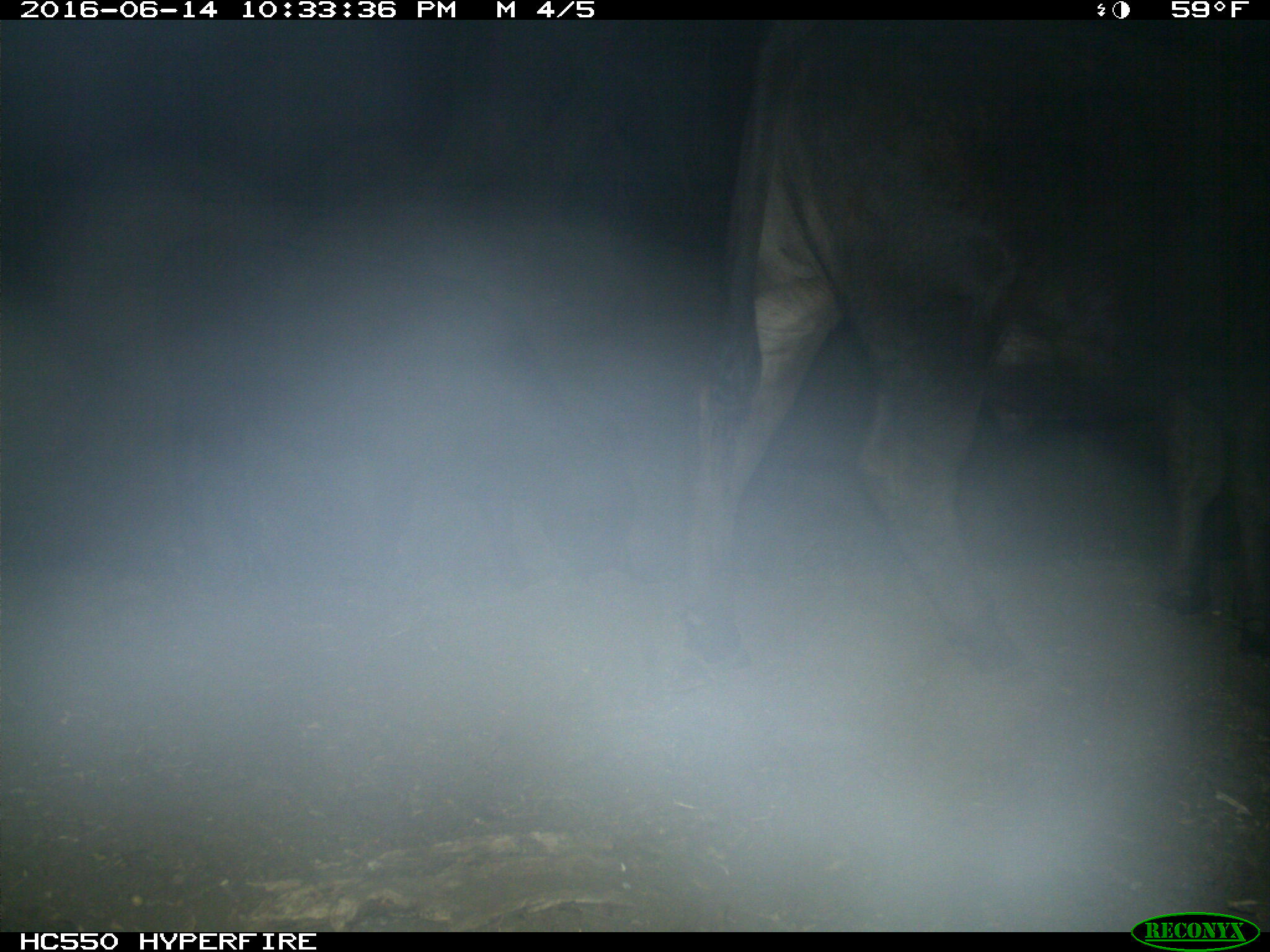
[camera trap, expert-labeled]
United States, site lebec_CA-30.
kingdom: Animalia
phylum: Chordata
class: Mammalia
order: Artiodactyla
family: Bovidae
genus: Bos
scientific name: Bos taurus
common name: domestic cow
Bos taurus (domestic cow).